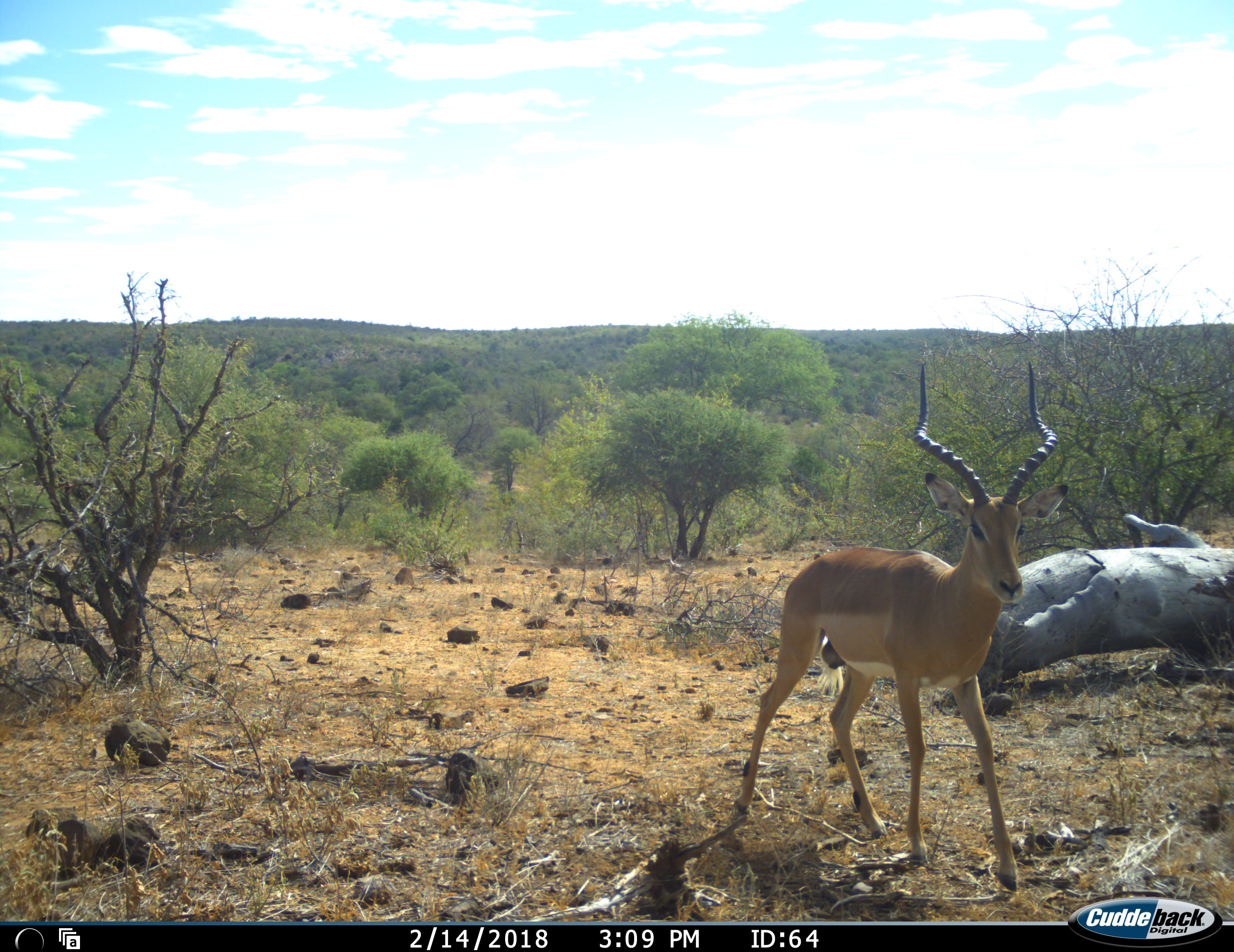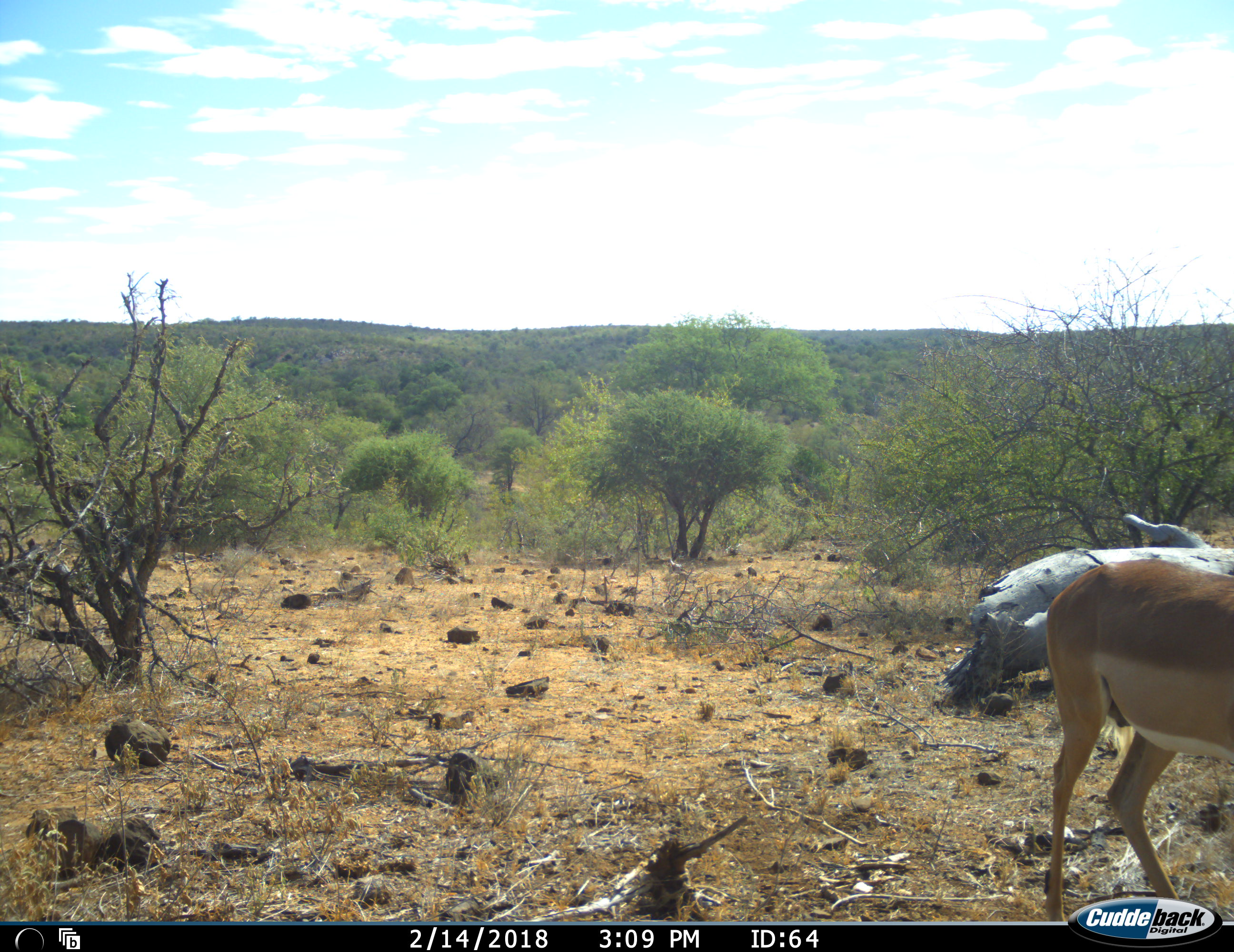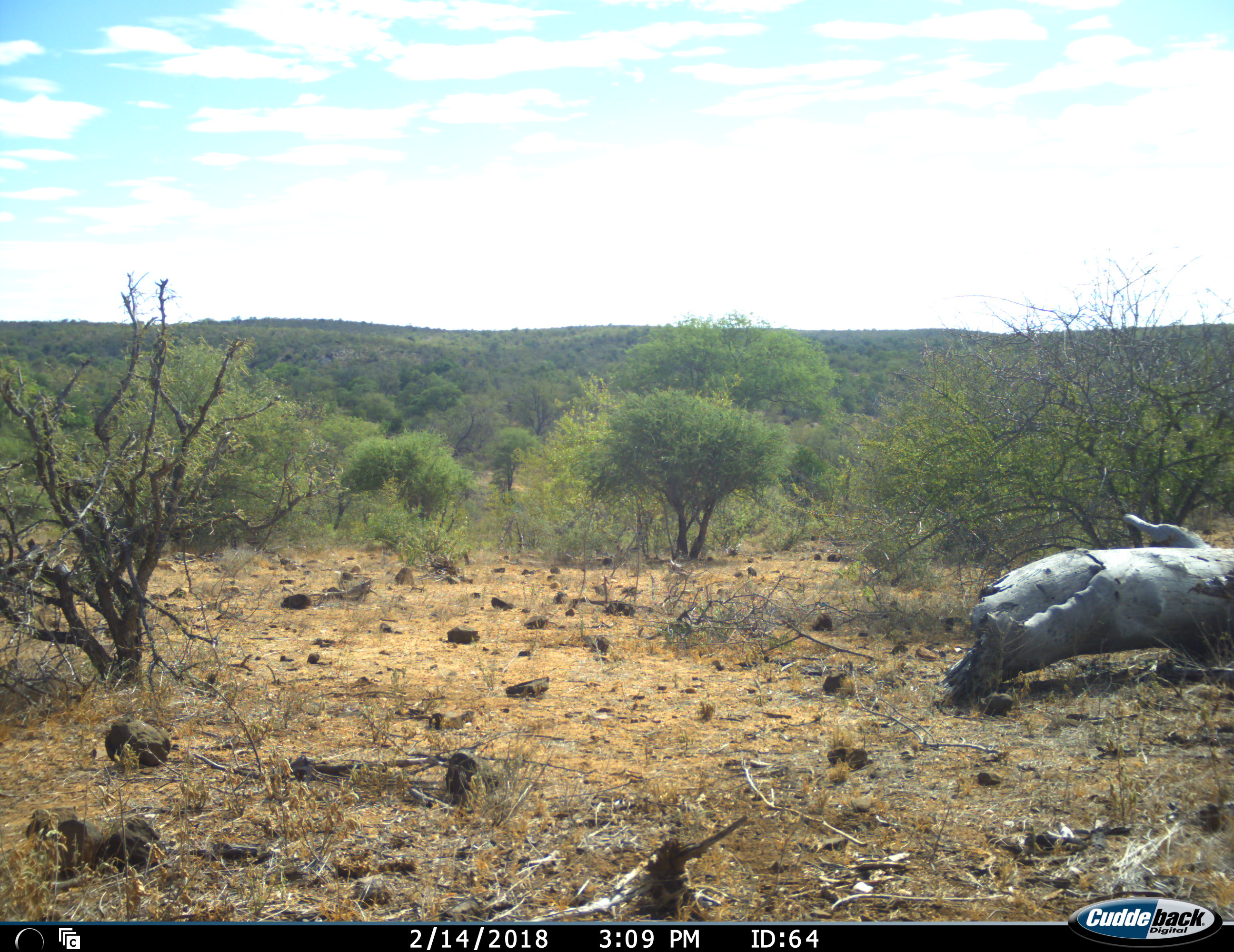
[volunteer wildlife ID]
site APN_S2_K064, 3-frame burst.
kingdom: Animalia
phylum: Chordata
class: Mammalia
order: Artiodactyla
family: Bovidae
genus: Aepyceros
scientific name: Aepyceros melampus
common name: impala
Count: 1.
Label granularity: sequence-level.